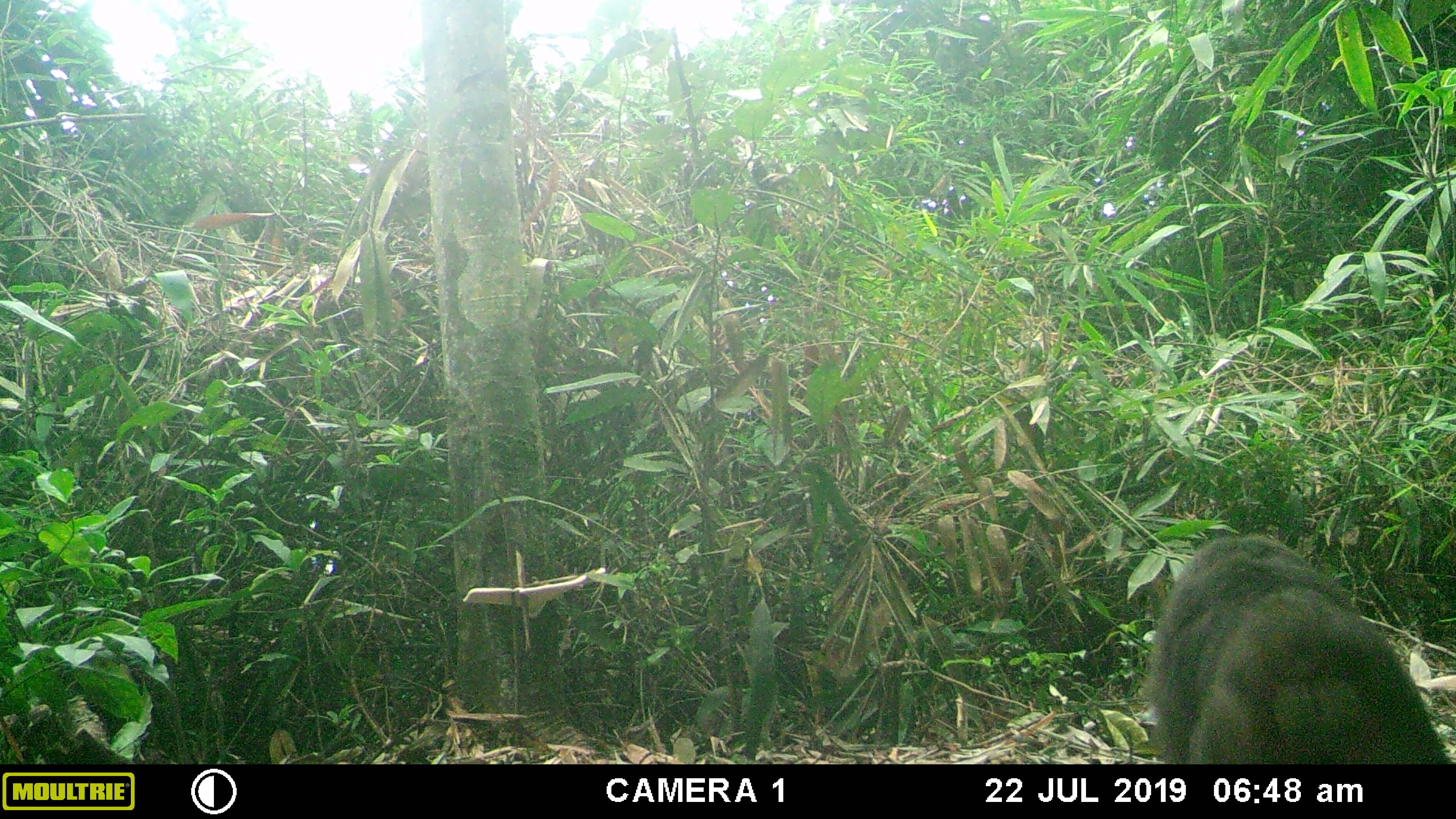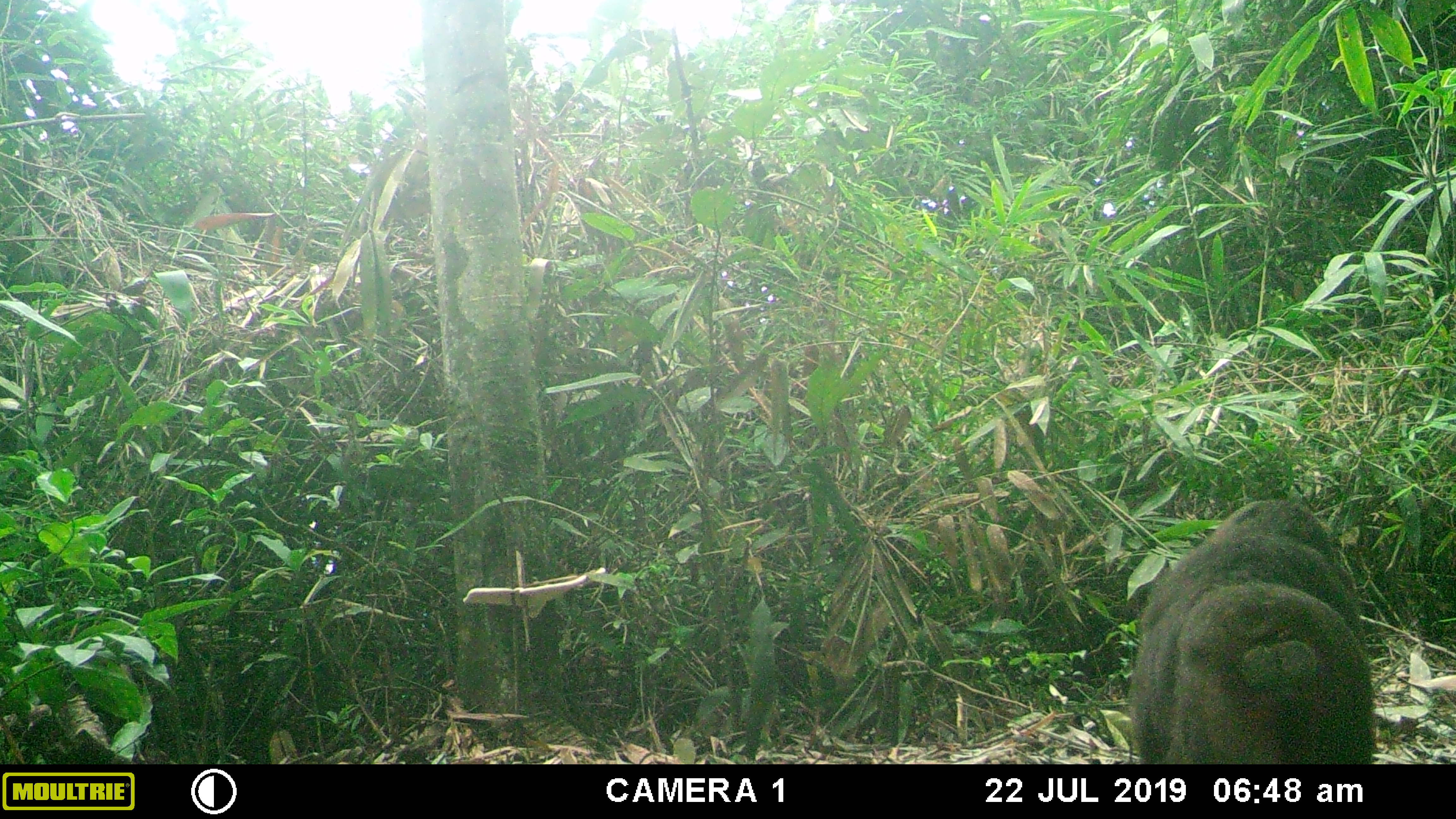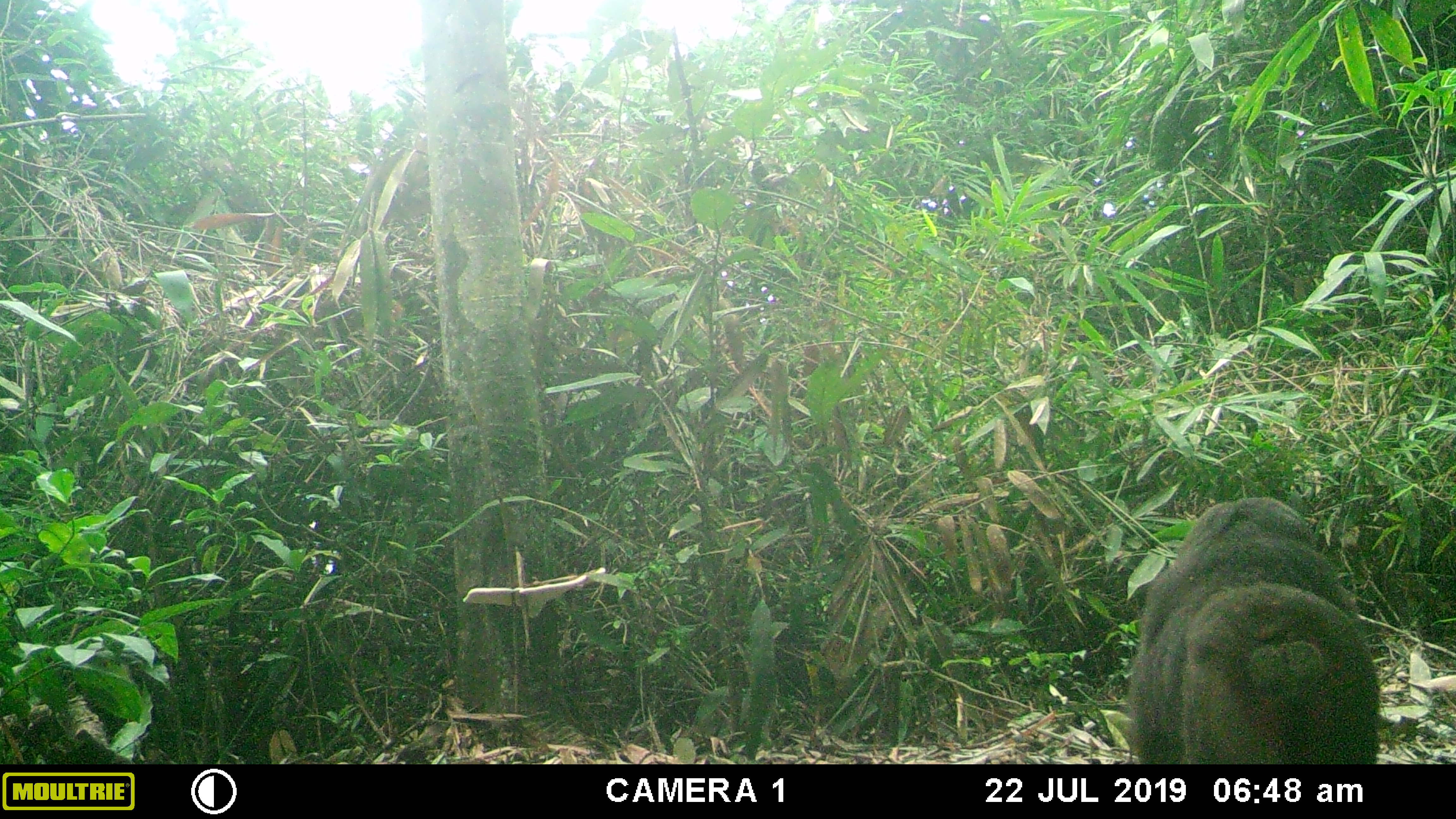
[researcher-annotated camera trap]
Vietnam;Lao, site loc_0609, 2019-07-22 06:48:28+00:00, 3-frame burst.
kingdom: Animalia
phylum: Chordata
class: Mammalia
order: Primates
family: Cercopithecidae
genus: Macaca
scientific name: Macaca arctoides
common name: stump-tailed macaque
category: stump tailed macaque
Stump tailed macaque (stump-tailed macaque) (Macaca arctoides). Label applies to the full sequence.